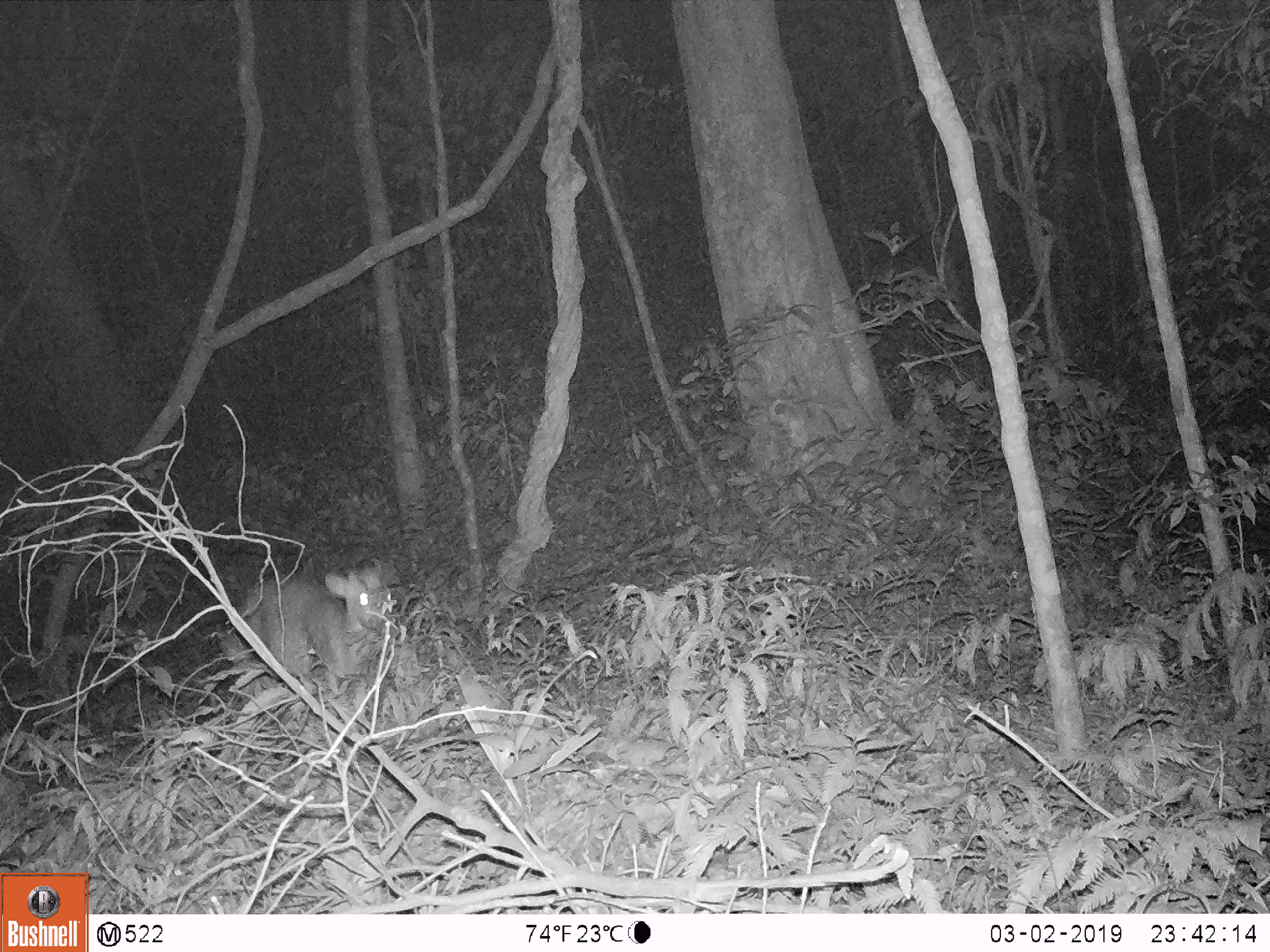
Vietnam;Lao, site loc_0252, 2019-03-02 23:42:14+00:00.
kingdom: Animalia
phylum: Chordata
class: Mammalia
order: Artiodactyla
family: Cervidae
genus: Muntiacus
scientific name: Muntiacus rooseveltorum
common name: roosevelt's muntjac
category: roosevelts muntjac group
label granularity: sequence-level